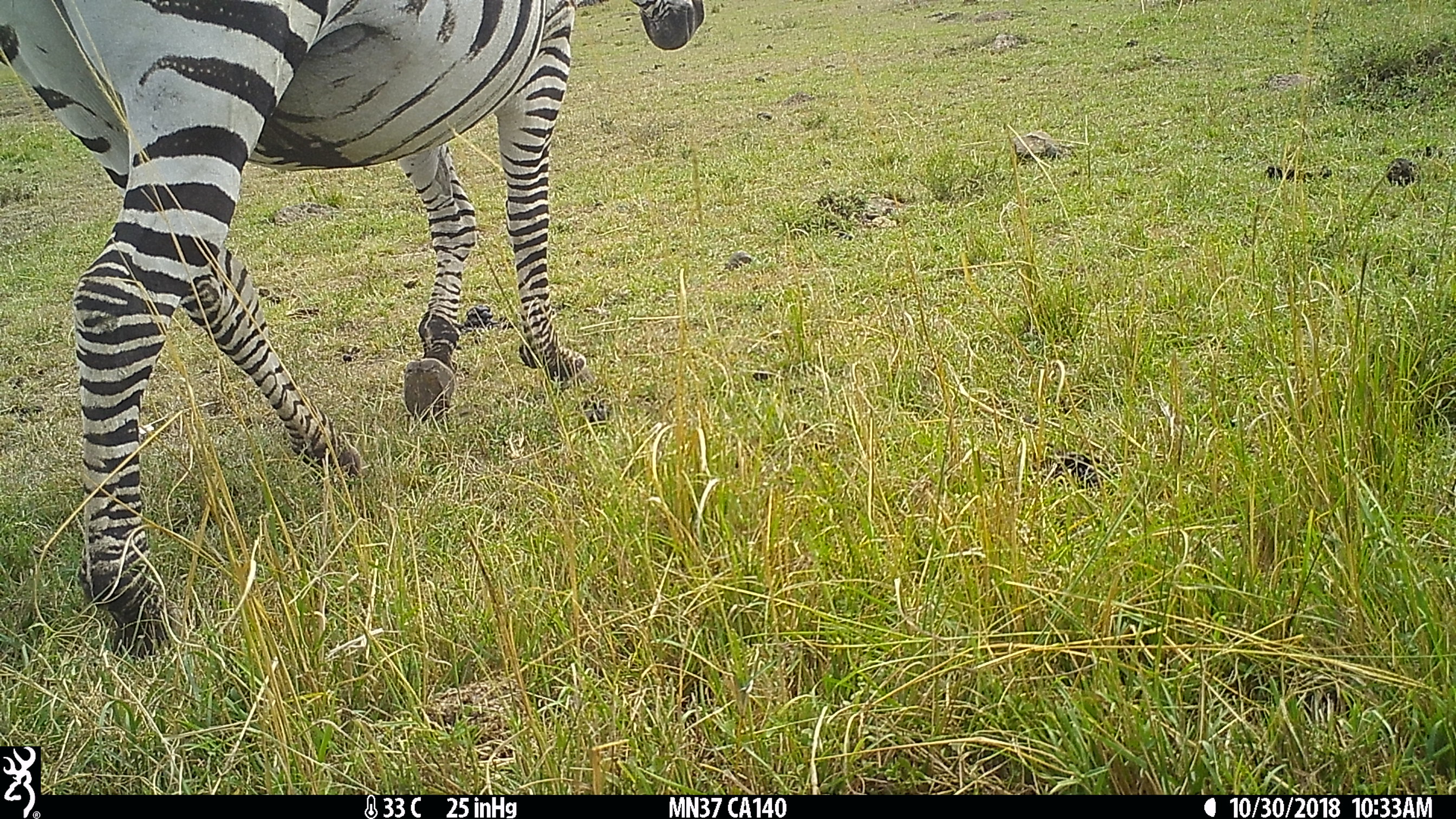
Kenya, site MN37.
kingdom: Animalia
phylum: Chordata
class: Mammalia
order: Perissodactyla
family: Equidae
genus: Equus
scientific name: Equus quagga burchellii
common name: burchell's zebra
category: zebra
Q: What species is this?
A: Zebra (burchell's zebra) (Equus quagga burchellii).